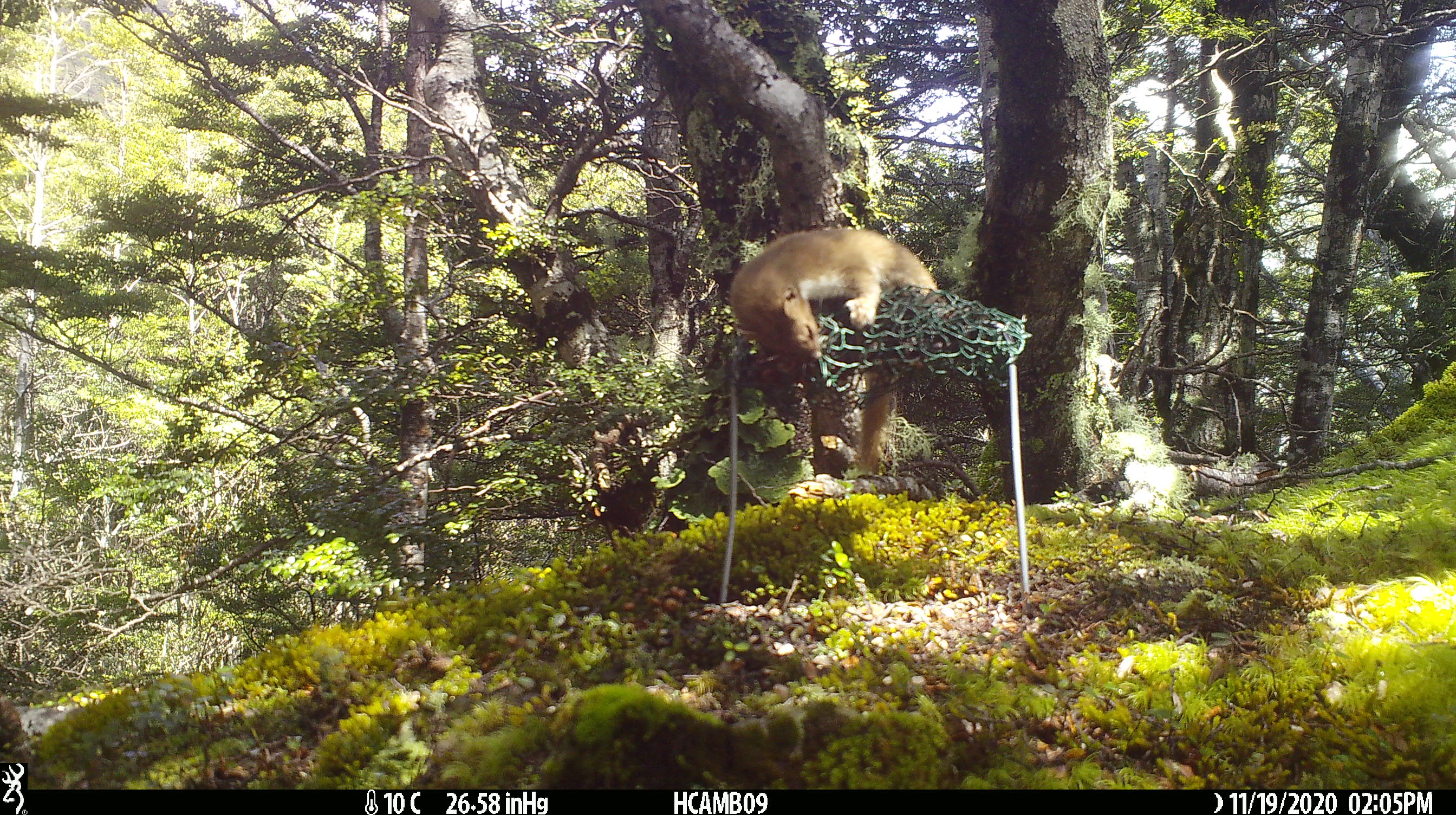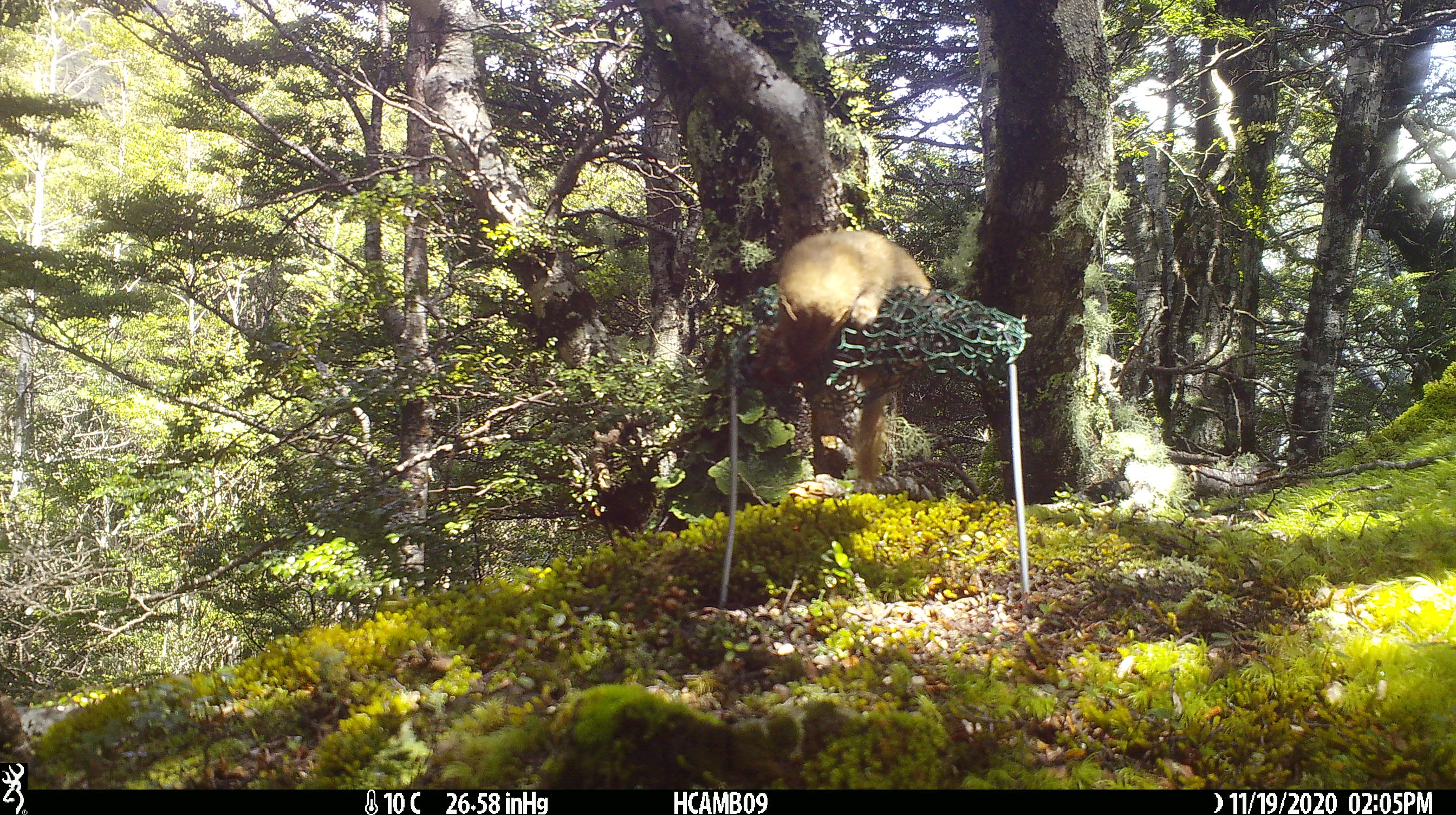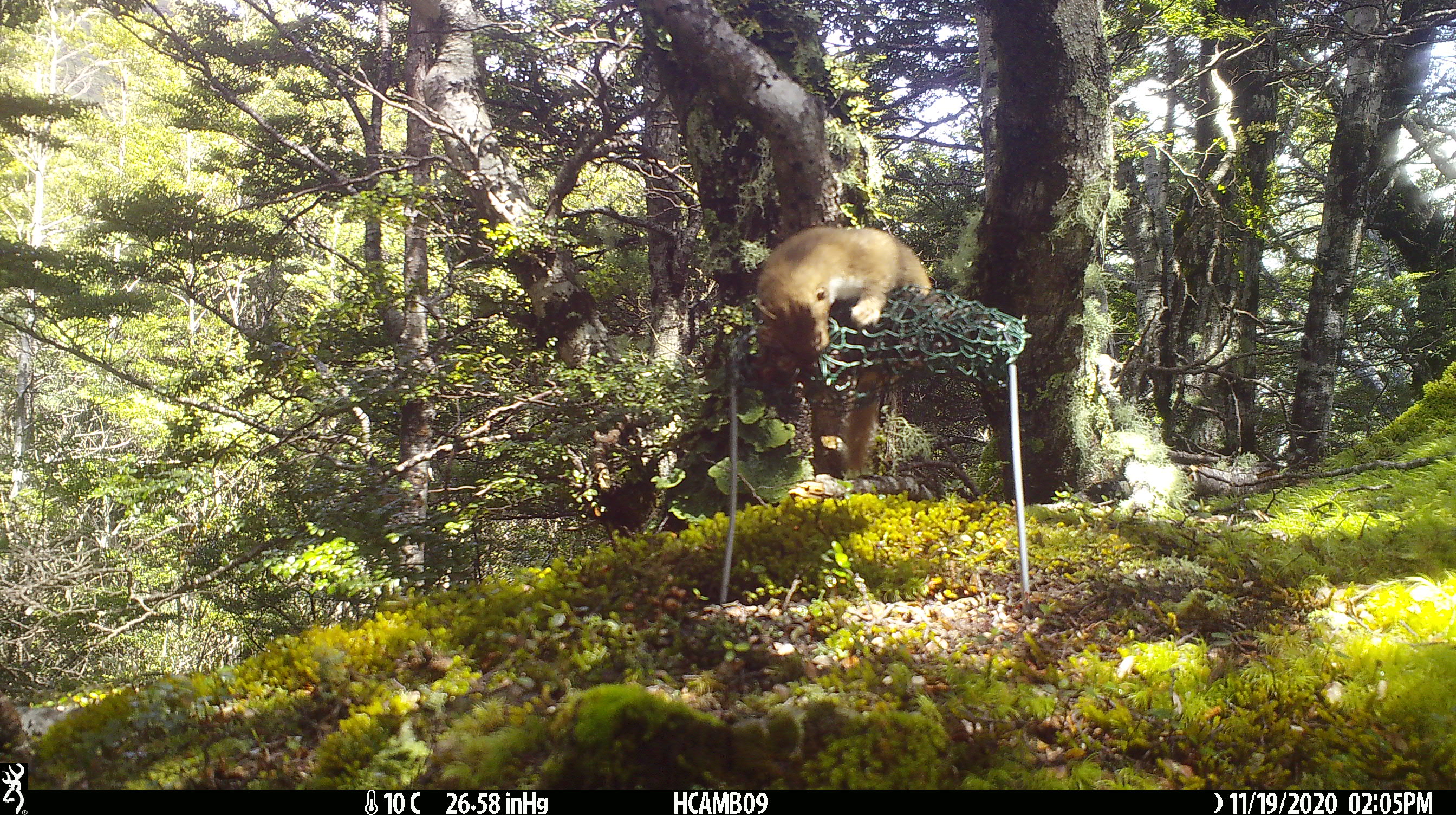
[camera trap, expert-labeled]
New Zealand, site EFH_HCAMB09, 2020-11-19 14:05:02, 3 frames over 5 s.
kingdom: Animalia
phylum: Chordata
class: Mammalia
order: Carnivora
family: Mustelidae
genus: Mustela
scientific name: Mustela nivalis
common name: least weasel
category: weasel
Weasel (least weasel) (Mustela nivalis).